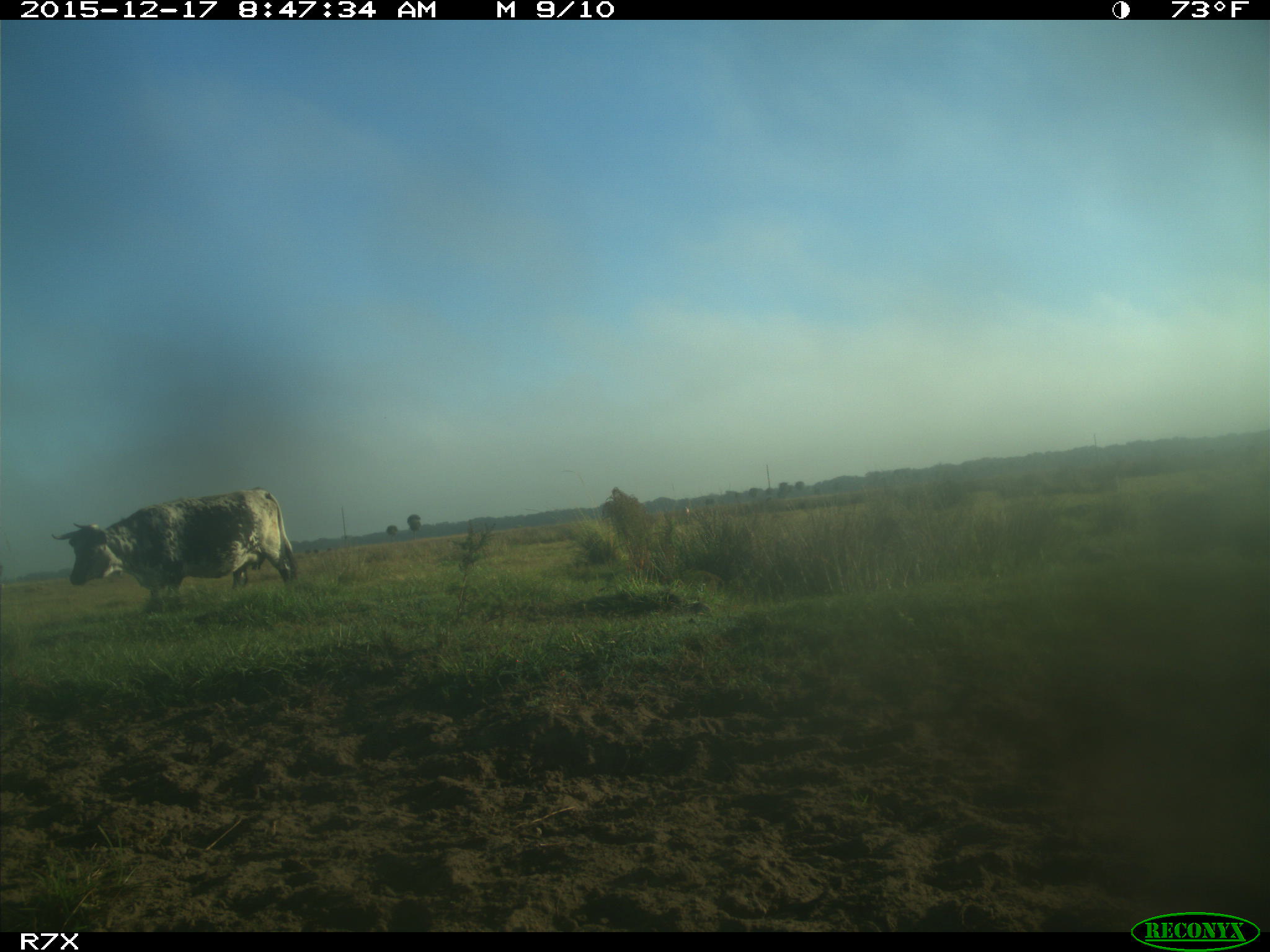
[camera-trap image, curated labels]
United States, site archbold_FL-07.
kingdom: Animalia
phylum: Chordata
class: Mammalia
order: Artiodactyla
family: Bovidae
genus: Bos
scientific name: Bos taurus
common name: domestic cow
Bos taurus (domestic cow).